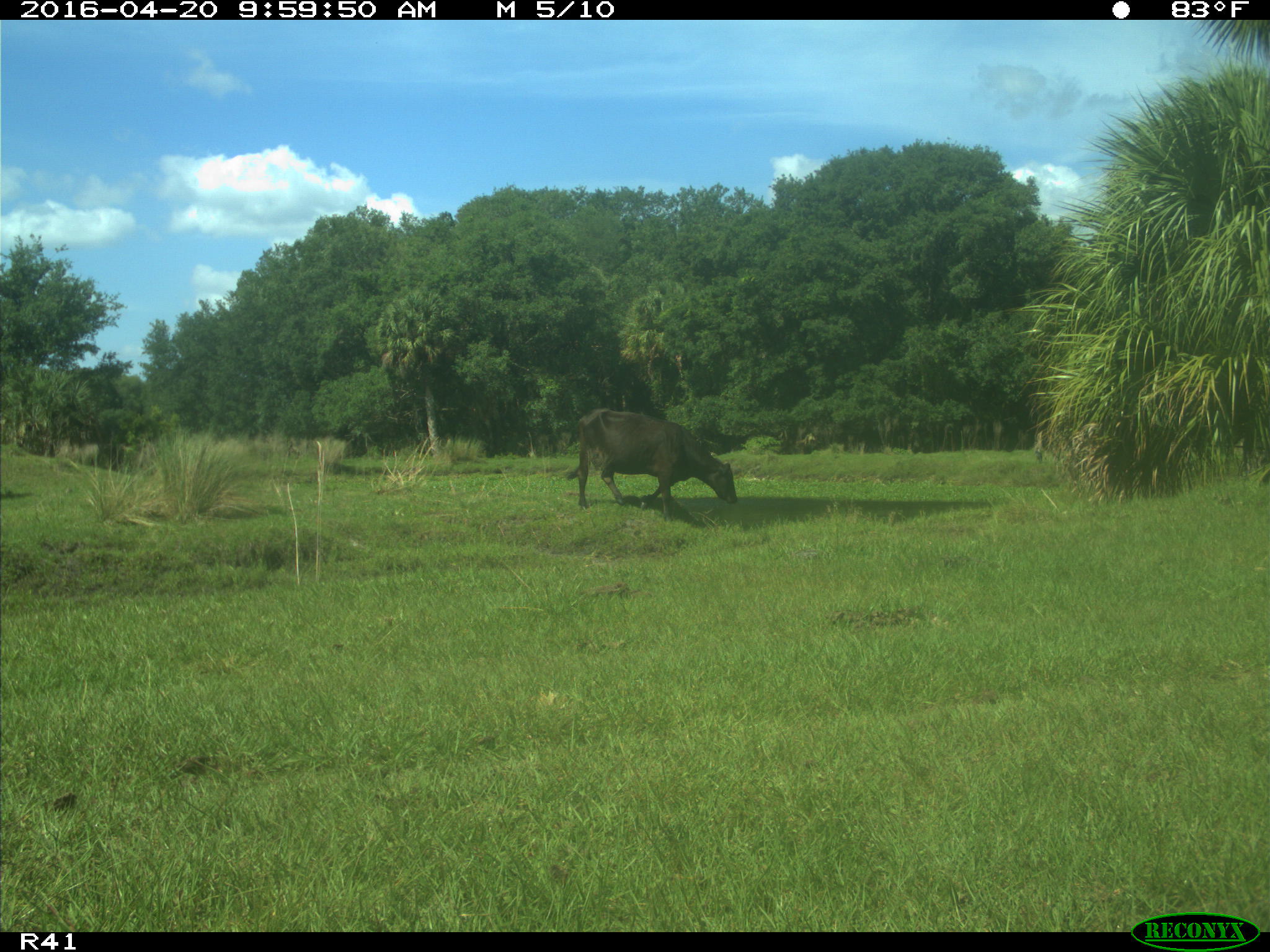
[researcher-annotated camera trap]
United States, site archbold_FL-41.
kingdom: Animalia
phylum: Chordata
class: Mammalia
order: Artiodactyla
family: Bovidae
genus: Bos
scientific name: Bos taurus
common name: domestic cow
Bos taurus (domestic cow).